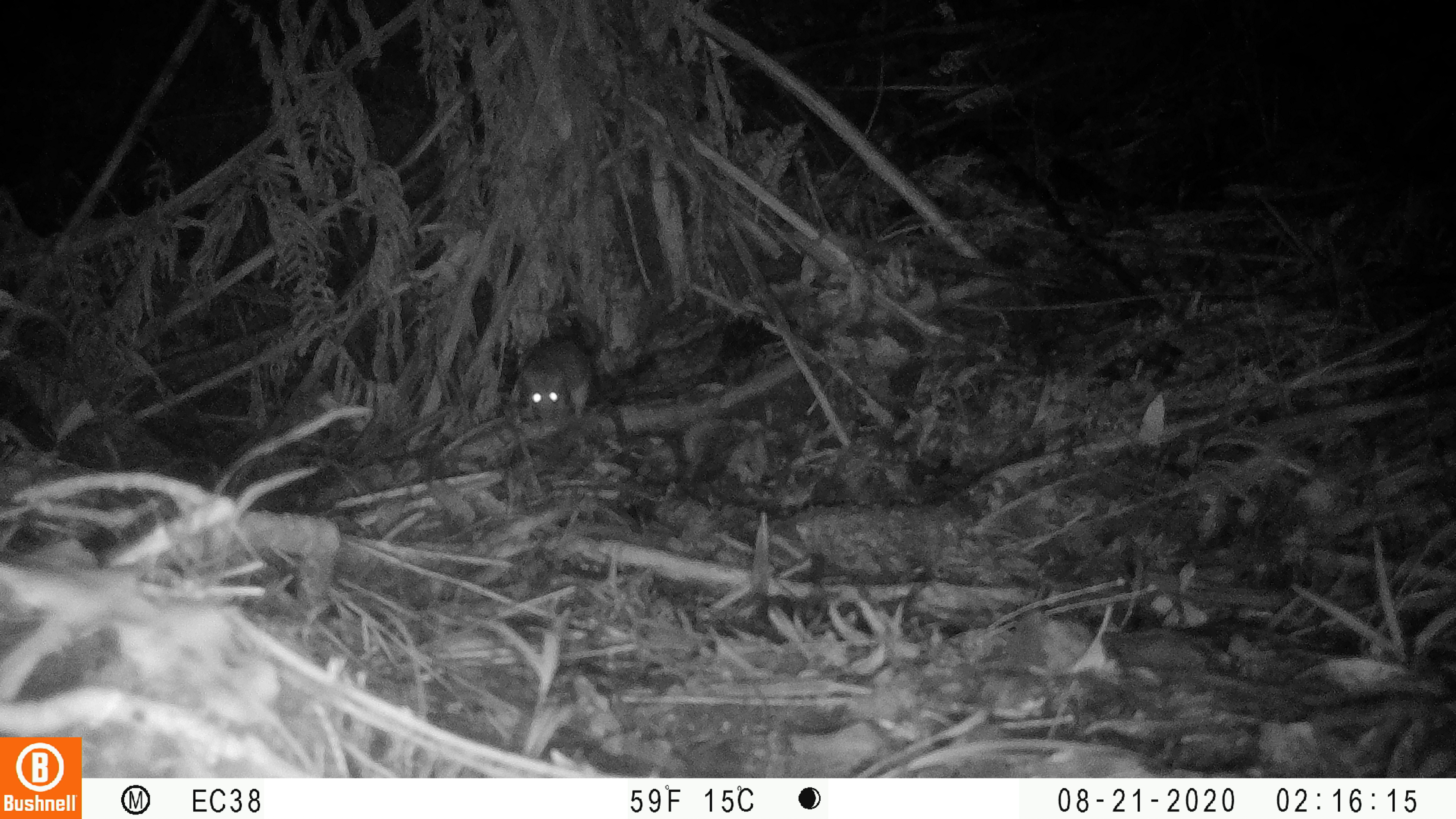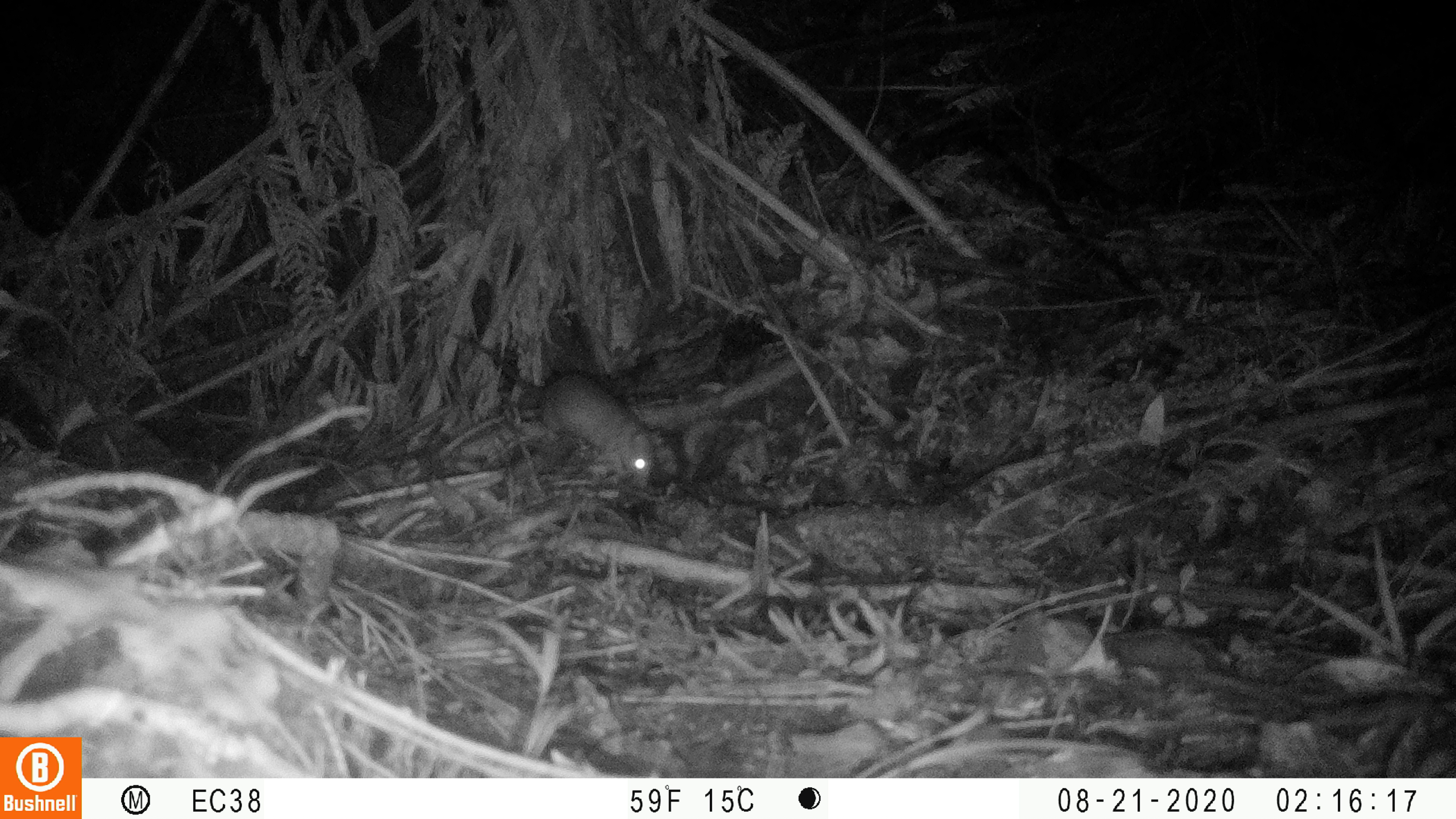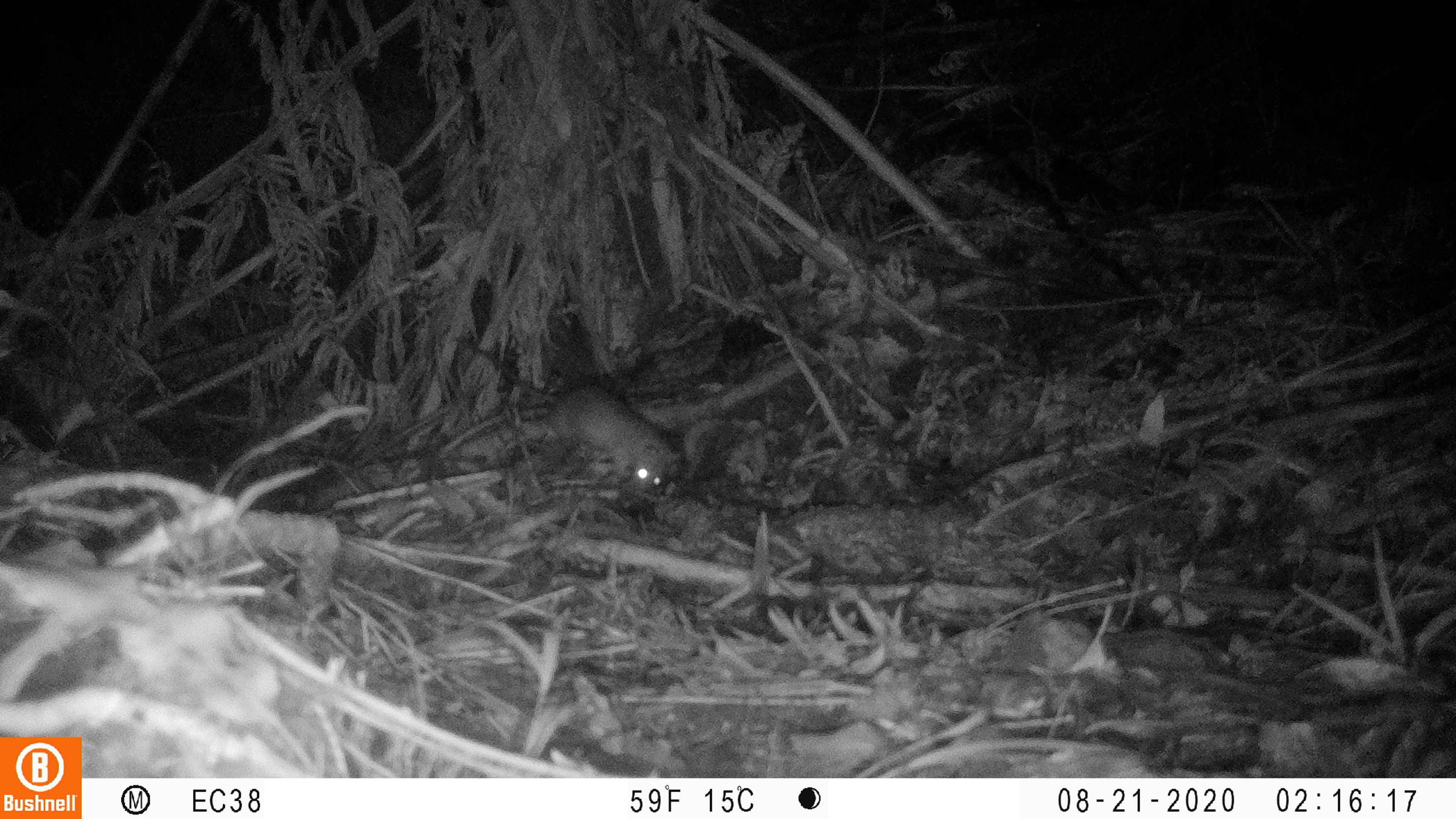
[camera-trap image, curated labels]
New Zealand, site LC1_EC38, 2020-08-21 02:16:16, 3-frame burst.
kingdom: Animalia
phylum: Chordata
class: Mammalia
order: Rodentia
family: Muridae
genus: Rattus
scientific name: Rattus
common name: rat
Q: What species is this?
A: Rat (Rattus).